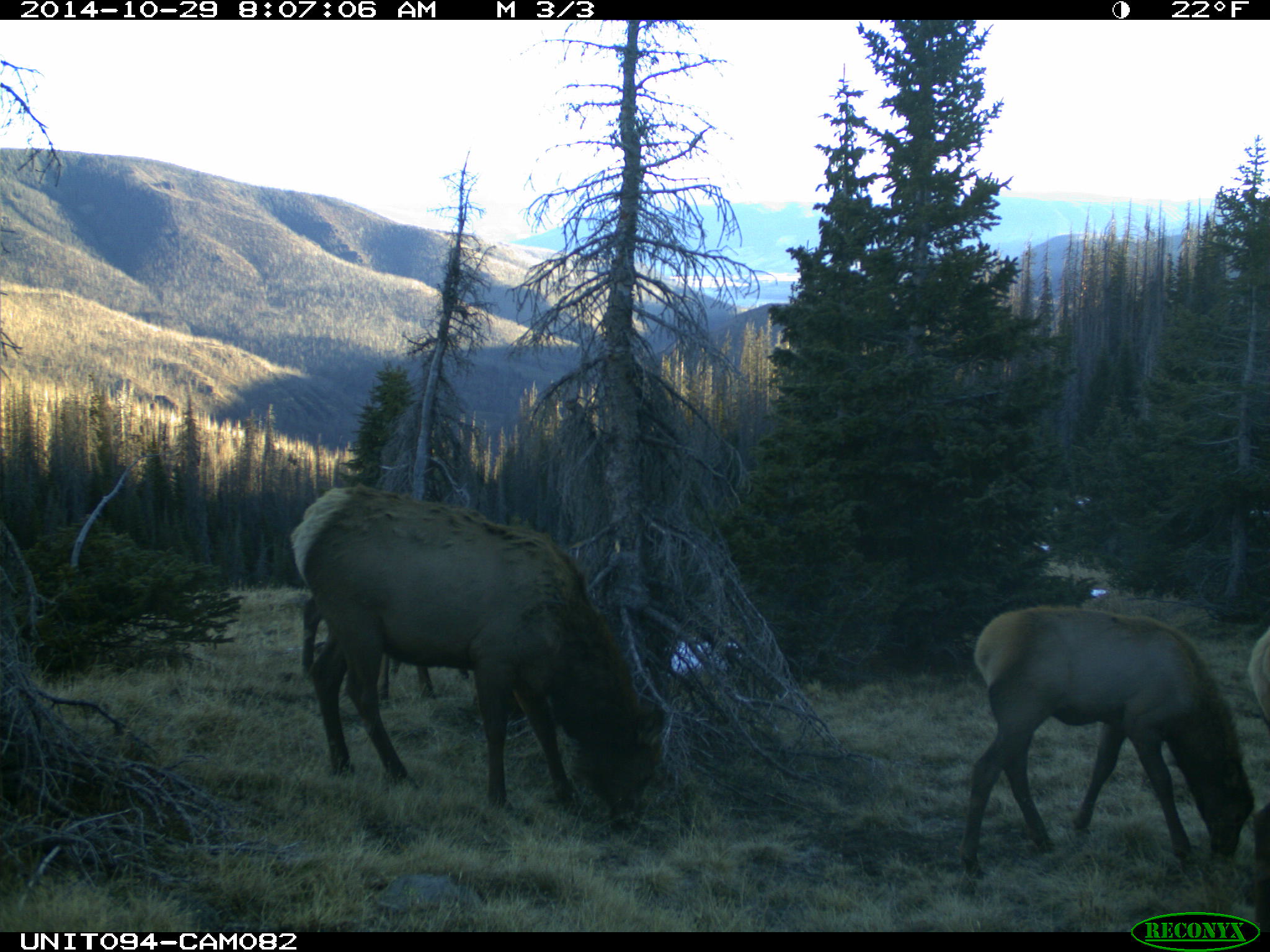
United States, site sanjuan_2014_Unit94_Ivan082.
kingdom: Animalia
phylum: Chordata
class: Mammalia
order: Artiodactyla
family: Cervidae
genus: Cervus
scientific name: Cervus elaphus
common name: red deer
Cervus elaphus (red deer).